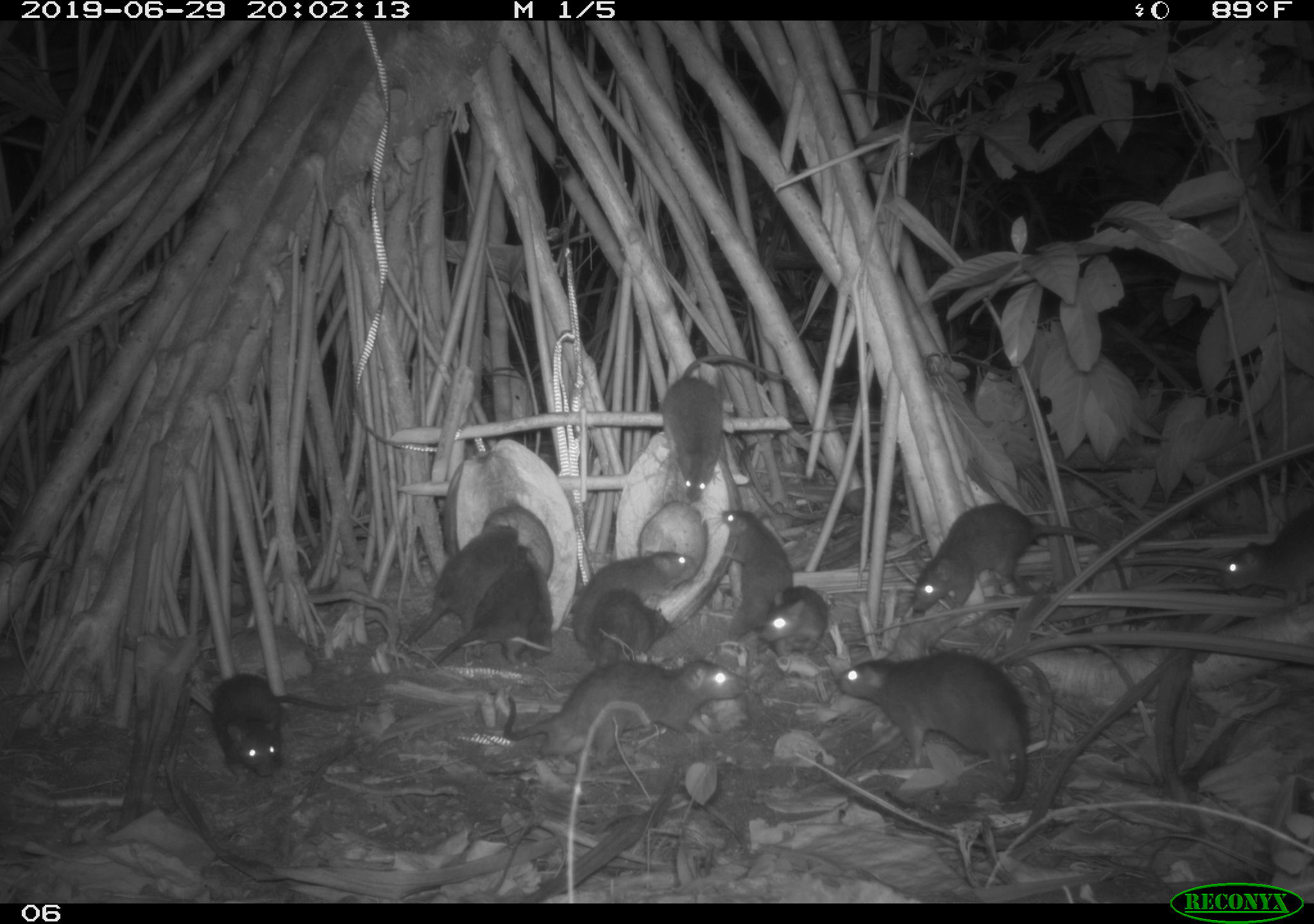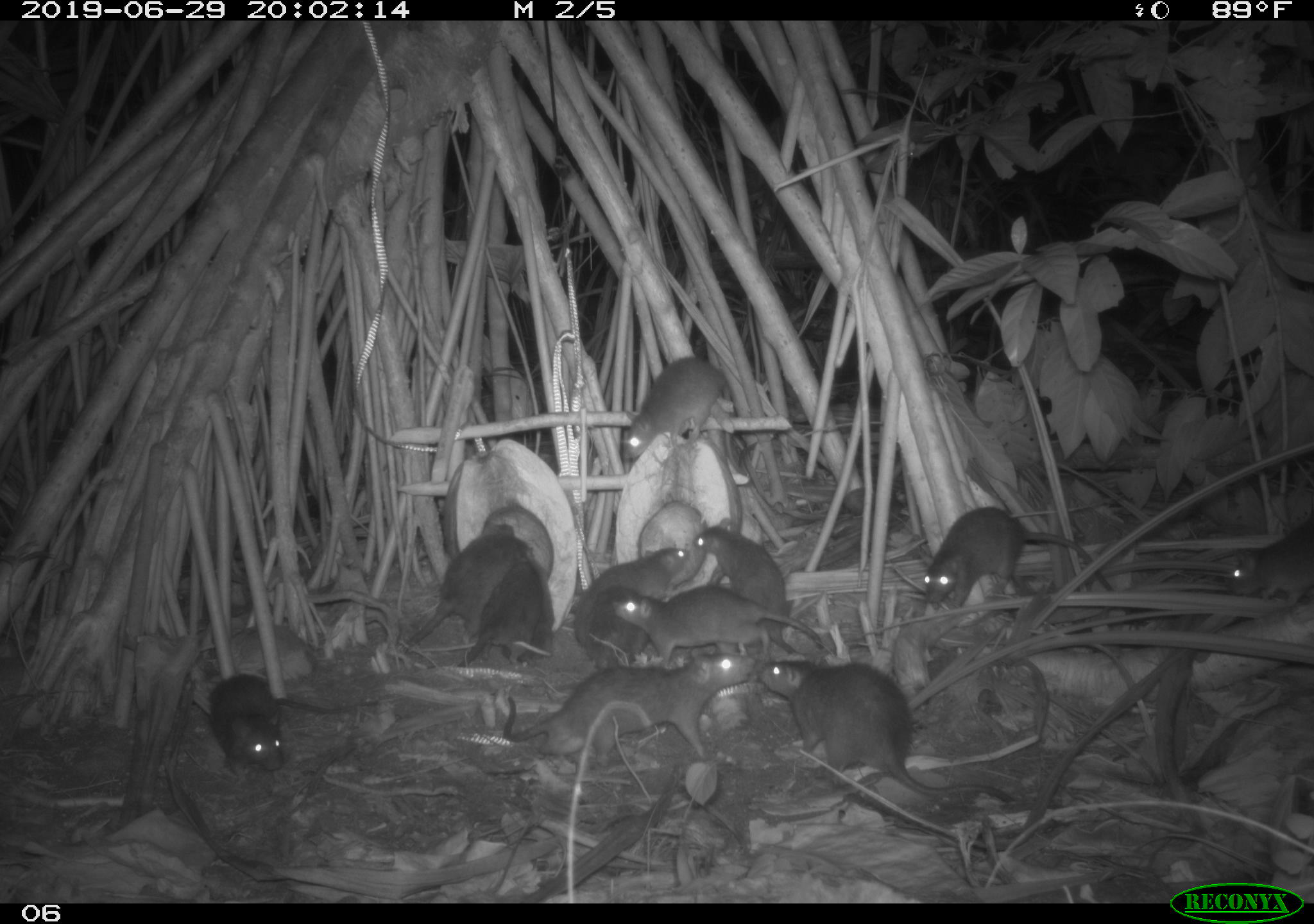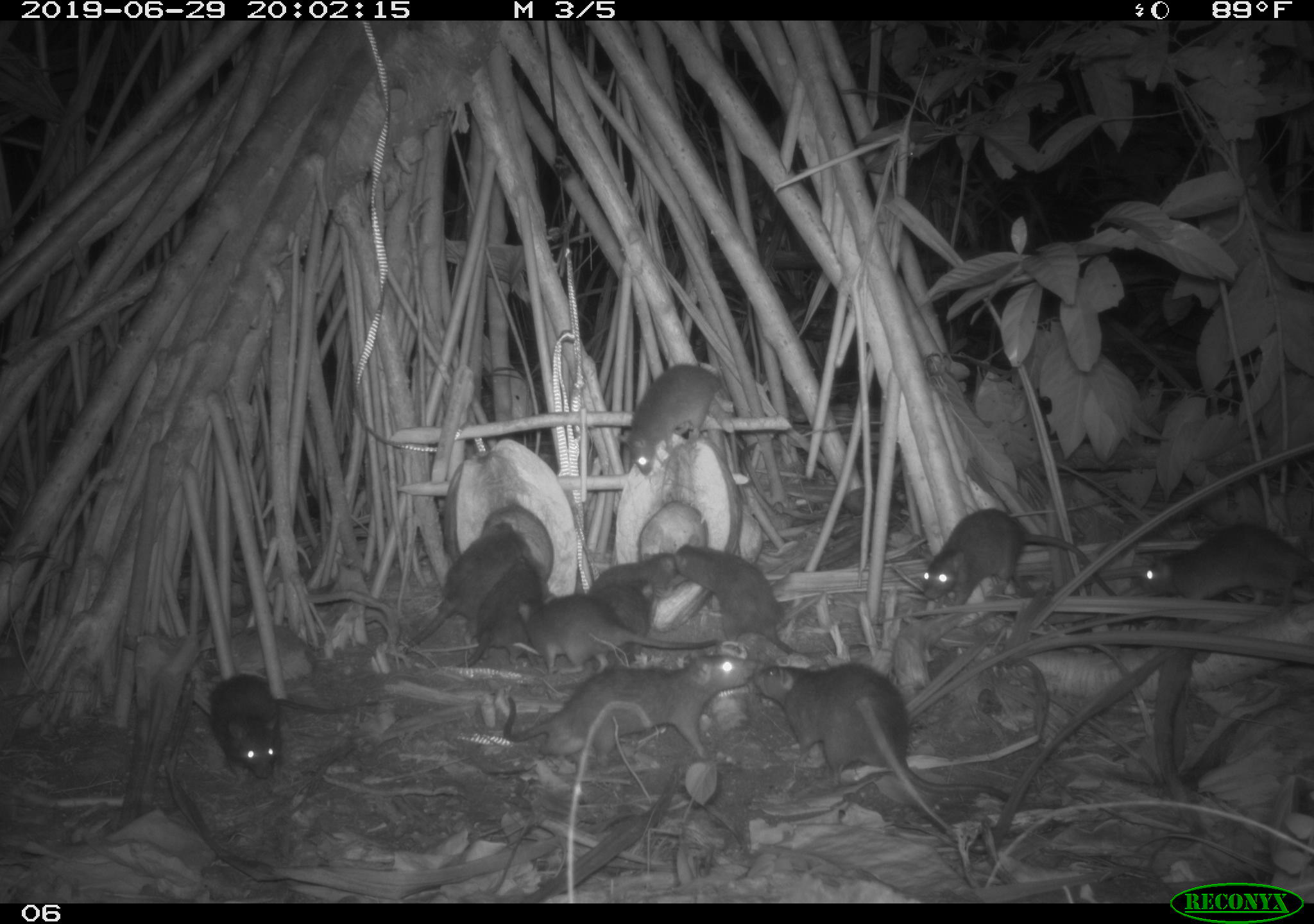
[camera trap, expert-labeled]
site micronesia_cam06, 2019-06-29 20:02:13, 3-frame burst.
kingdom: Animalia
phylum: Chordata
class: Mammalia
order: Rodentia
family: Muridae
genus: Rattus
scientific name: Rattus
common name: rat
Rat (Rattus).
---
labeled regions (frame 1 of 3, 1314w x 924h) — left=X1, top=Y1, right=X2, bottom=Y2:
rat: left=838, top=648, right=1039, bottom=809; left=494, top=646, right=756, bottom=765; left=909, top=493, right=1132, bottom=619; left=205, top=669, right=388, bottom=783; left=661, top=353, right=793, bottom=507; left=400, top=513, right=523, bottom=651; left=567, top=543, right=705, bottom=651; left=706, top=504, right=801, bottom=658; left=434, top=555, right=539, bottom=670; left=1215, top=502, right=1314, bottom=619; left=584, top=586, right=676, bottom=667; left=759, top=581, right=832, bottom=662; left=525, top=544, right=558, bottom=656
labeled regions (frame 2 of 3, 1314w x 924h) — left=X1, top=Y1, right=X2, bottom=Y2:
rat: left=753, top=646, right=1019, bottom=812; left=494, top=644, right=758, bottom=773; left=916, top=502, right=1122, bottom=606; left=398, top=521, right=537, bottom=662; left=203, top=669, right=382, bottom=778; left=612, top=581, right=832, bottom=663; left=692, top=515, right=804, bottom=661; left=571, top=543, right=694, bottom=654; left=457, top=539, right=555, bottom=677; left=617, top=355, right=727, bottom=472; left=1230, top=511, right=1314, bottom=616; left=583, top=584, right=657, bottom=670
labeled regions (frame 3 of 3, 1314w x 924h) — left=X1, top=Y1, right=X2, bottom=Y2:
rat: left=744, top=661, right=1014, bottom=813; left=495, top=648, right=756, bottom=772; left=661, top=544, right=873, bottom=658; left=912, top=504, right=1121, bottom=602; left=400, top=511, right=537, bottom=655; left=203, top=676, right=379, bottom=784; left=513, top=590, right=729, bottom=676; left=1138, top=518, right=1314, bottom=613; left=616, top=359, right=724, bottom=480; left=454, top=558, right=545, bottom=674; left=592, top=545, right=681, bottom=633; left=583, top=581, right=660, bottom=664